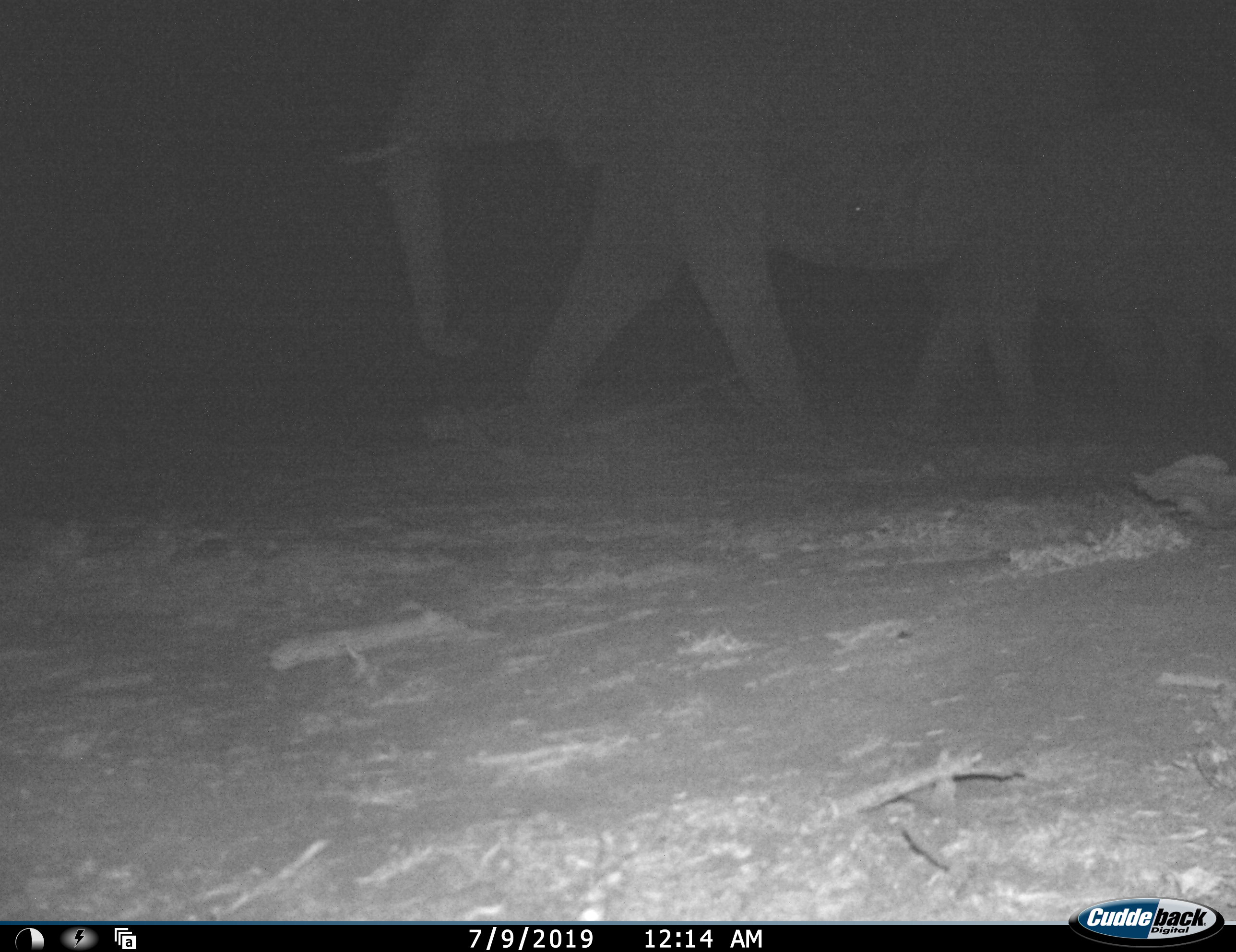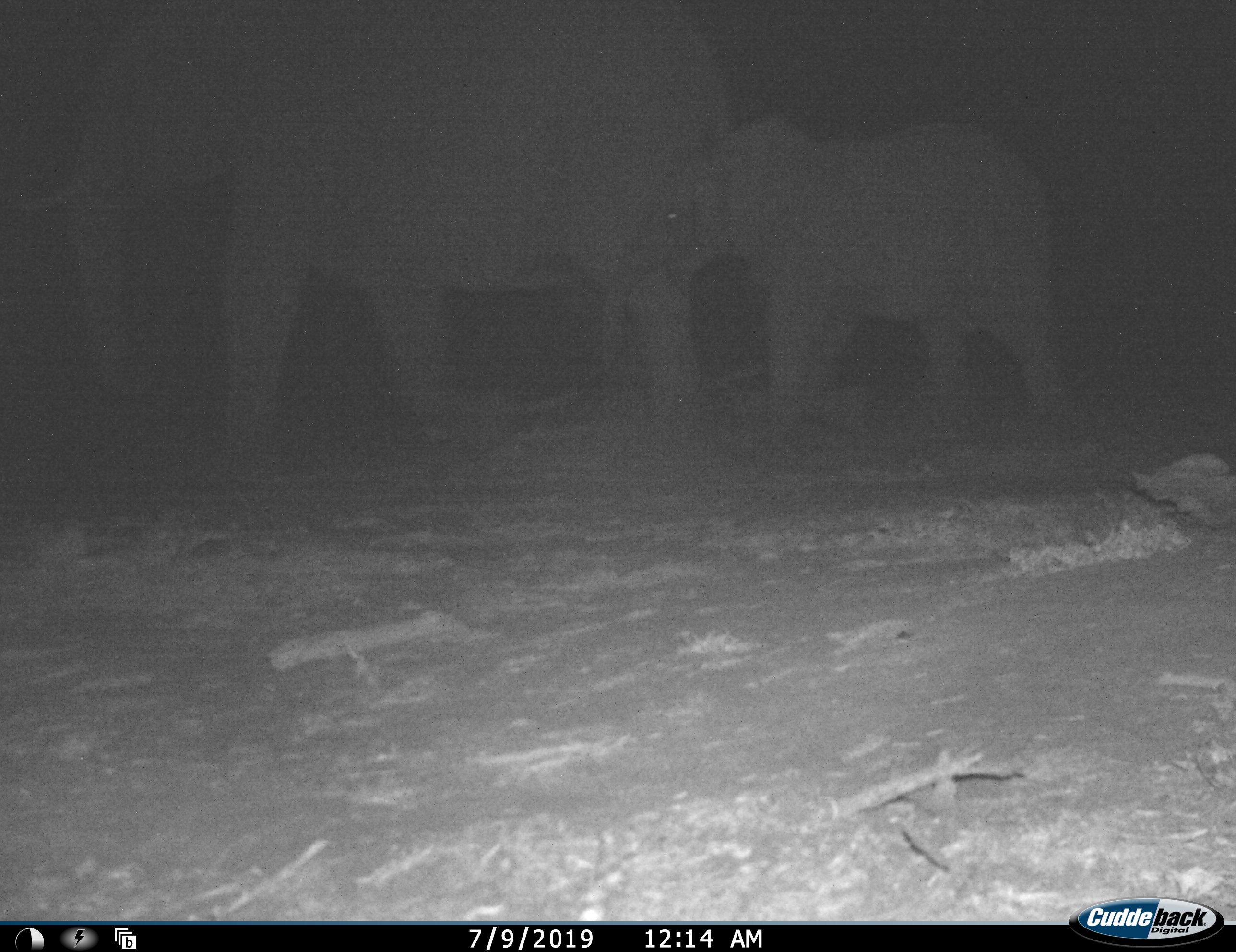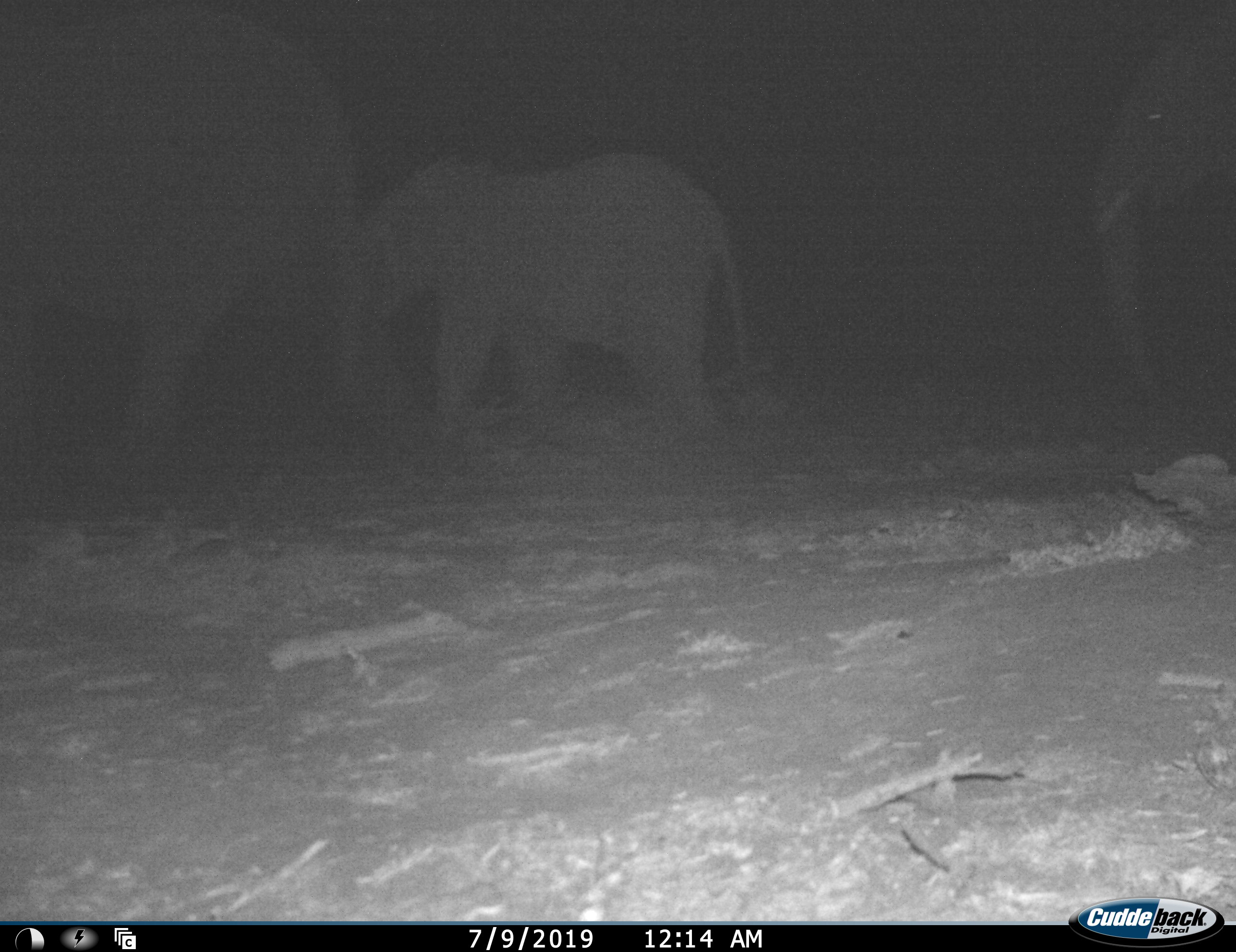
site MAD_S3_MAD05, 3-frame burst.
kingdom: Animalia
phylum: Chordata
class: Mammalia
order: Proboscidea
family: Elephantidae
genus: Loxodonta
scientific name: Loxodonta africana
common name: african bush elephant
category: elephant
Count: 3.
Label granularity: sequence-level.